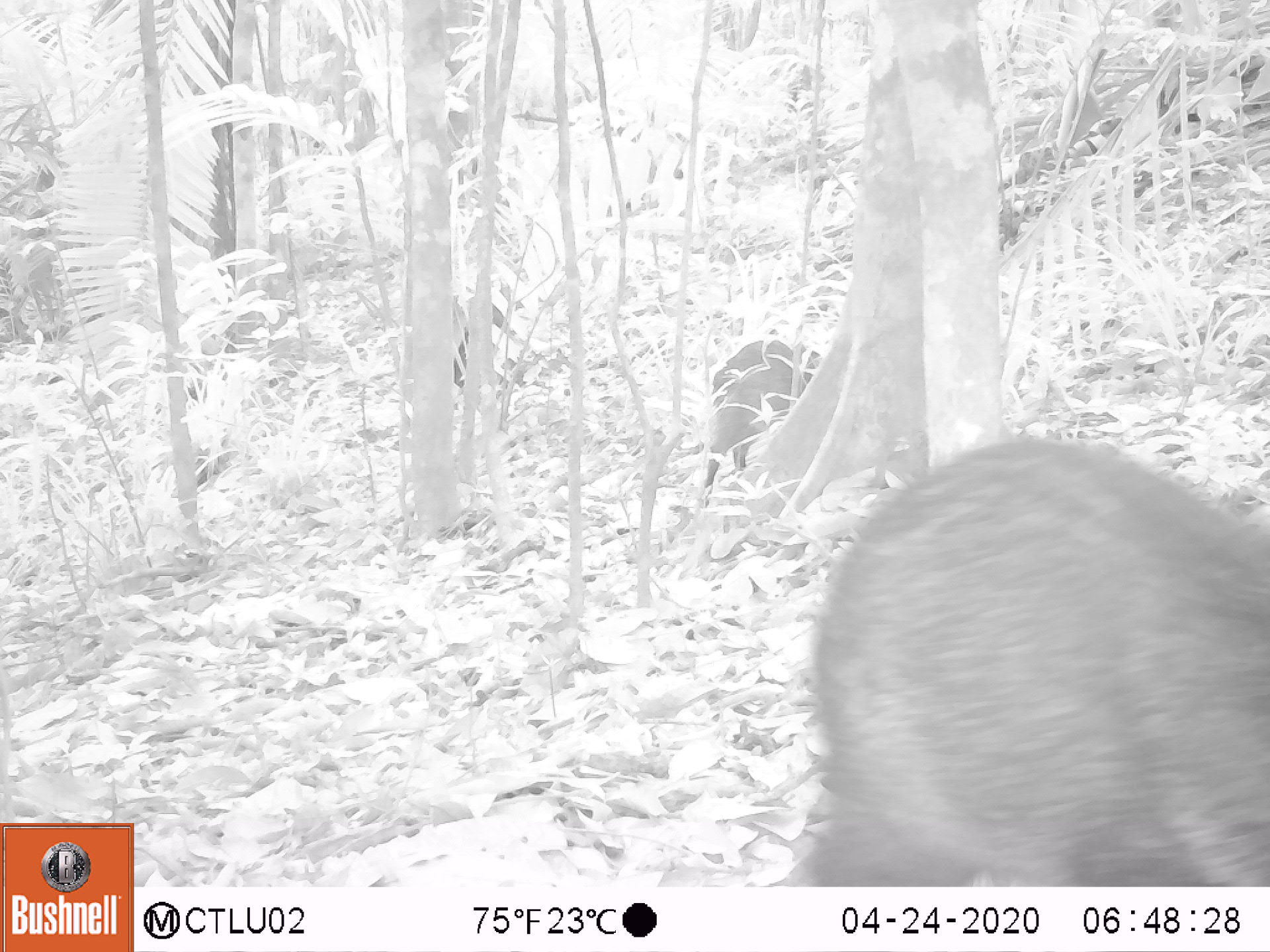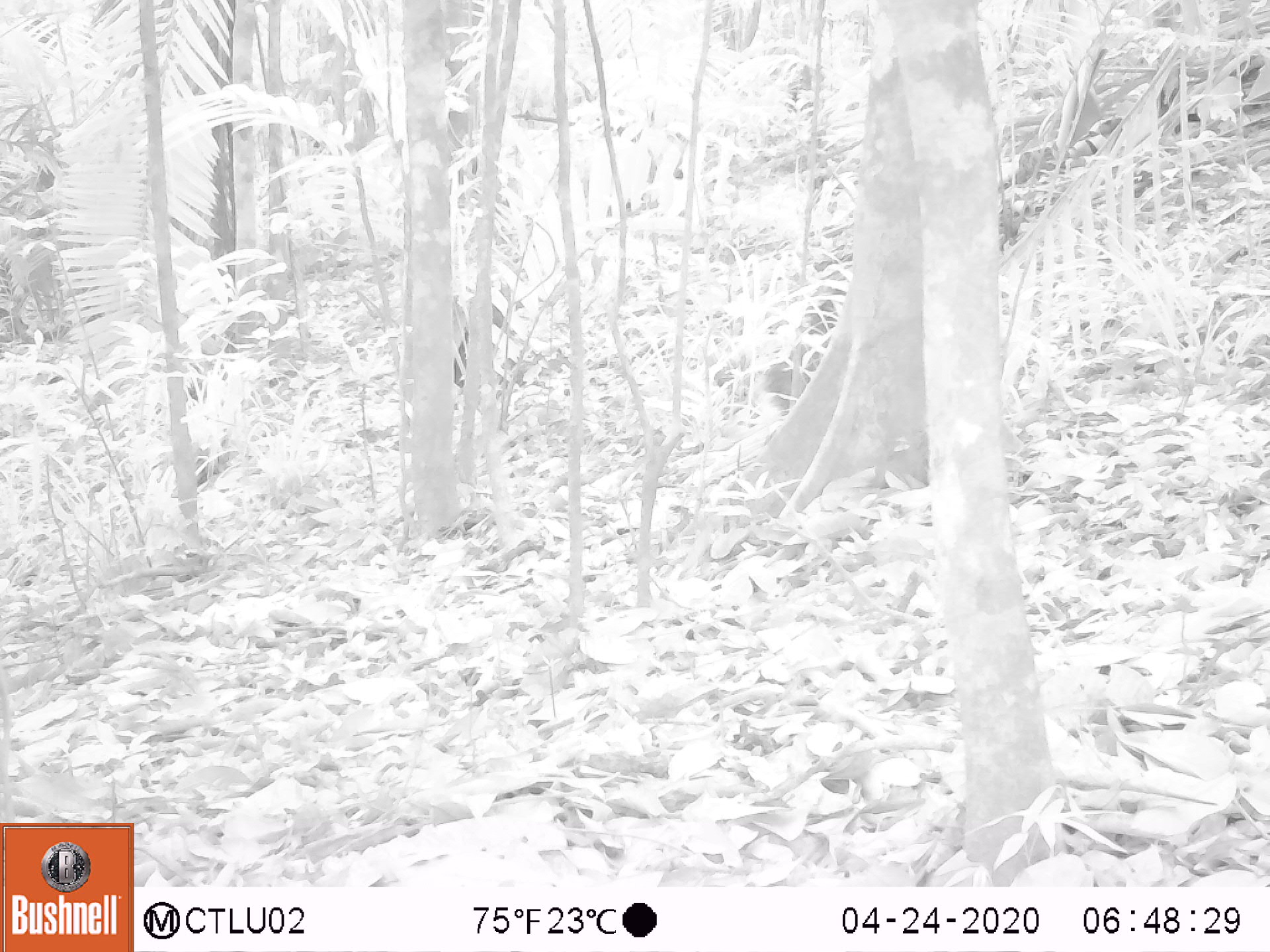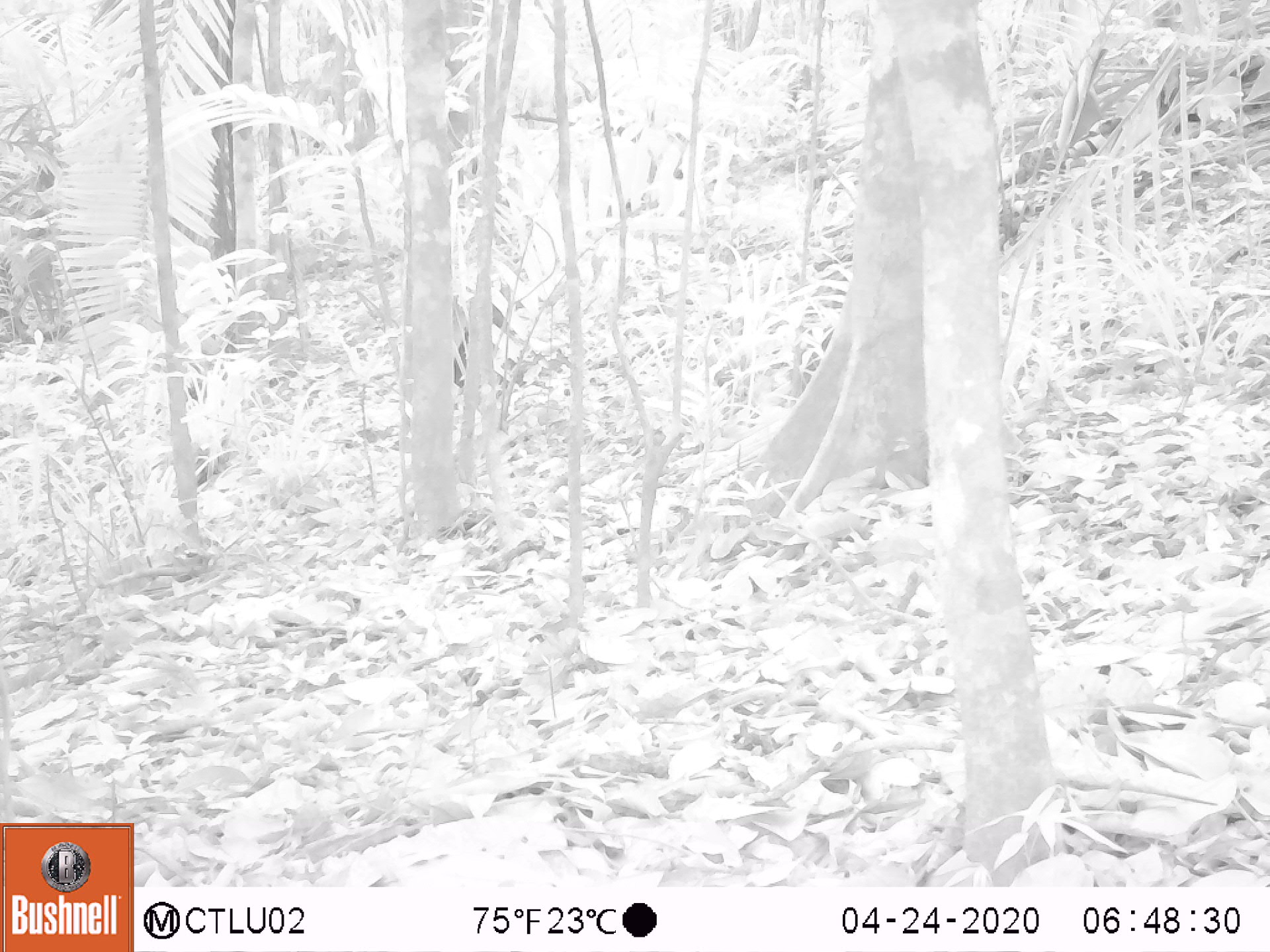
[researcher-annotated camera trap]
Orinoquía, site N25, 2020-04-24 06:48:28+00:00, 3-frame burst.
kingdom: Animalia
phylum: Chordata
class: Mammalia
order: Artiodactyla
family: Tayassuidae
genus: Pecari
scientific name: Pecari tajacu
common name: collared peccary